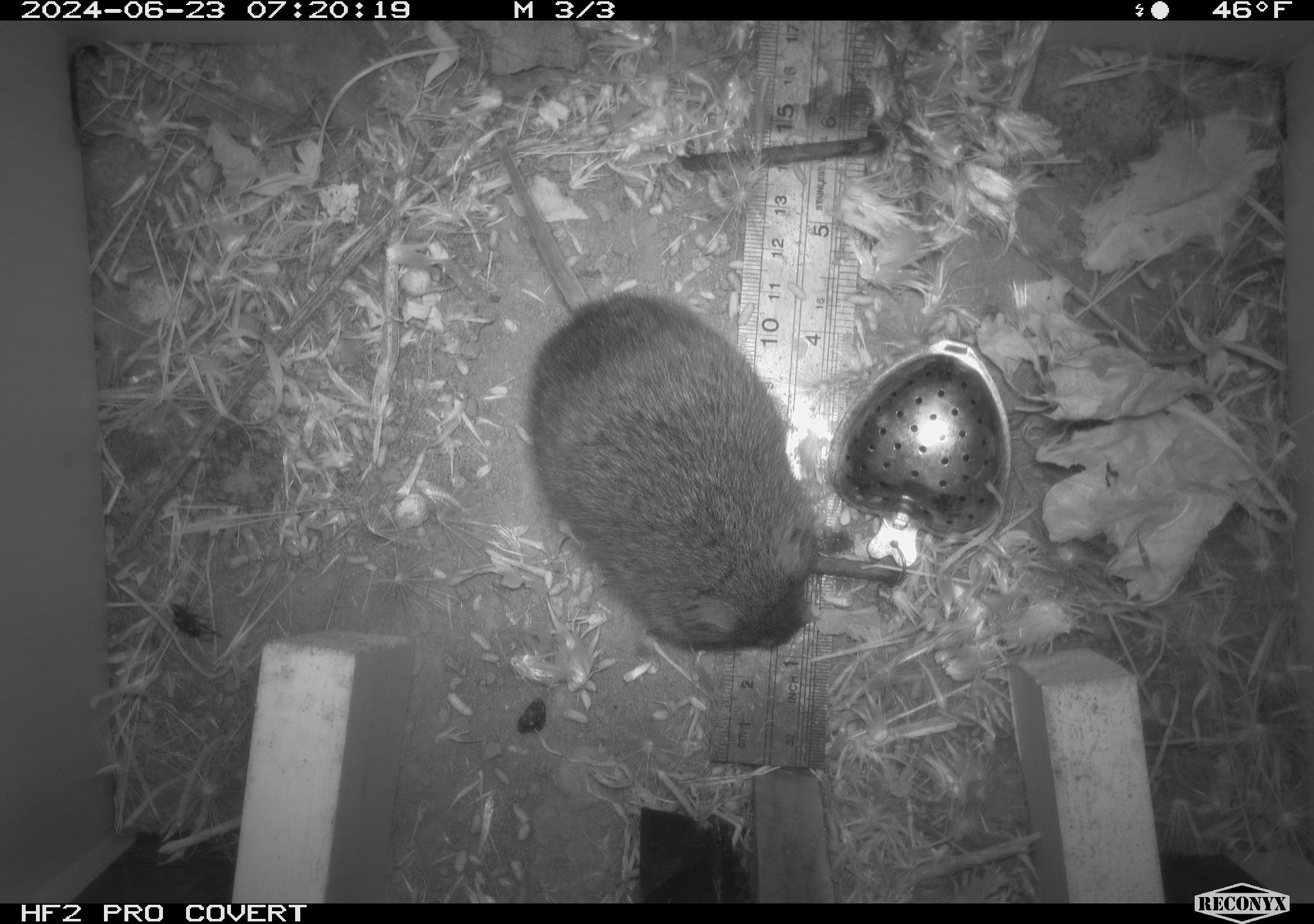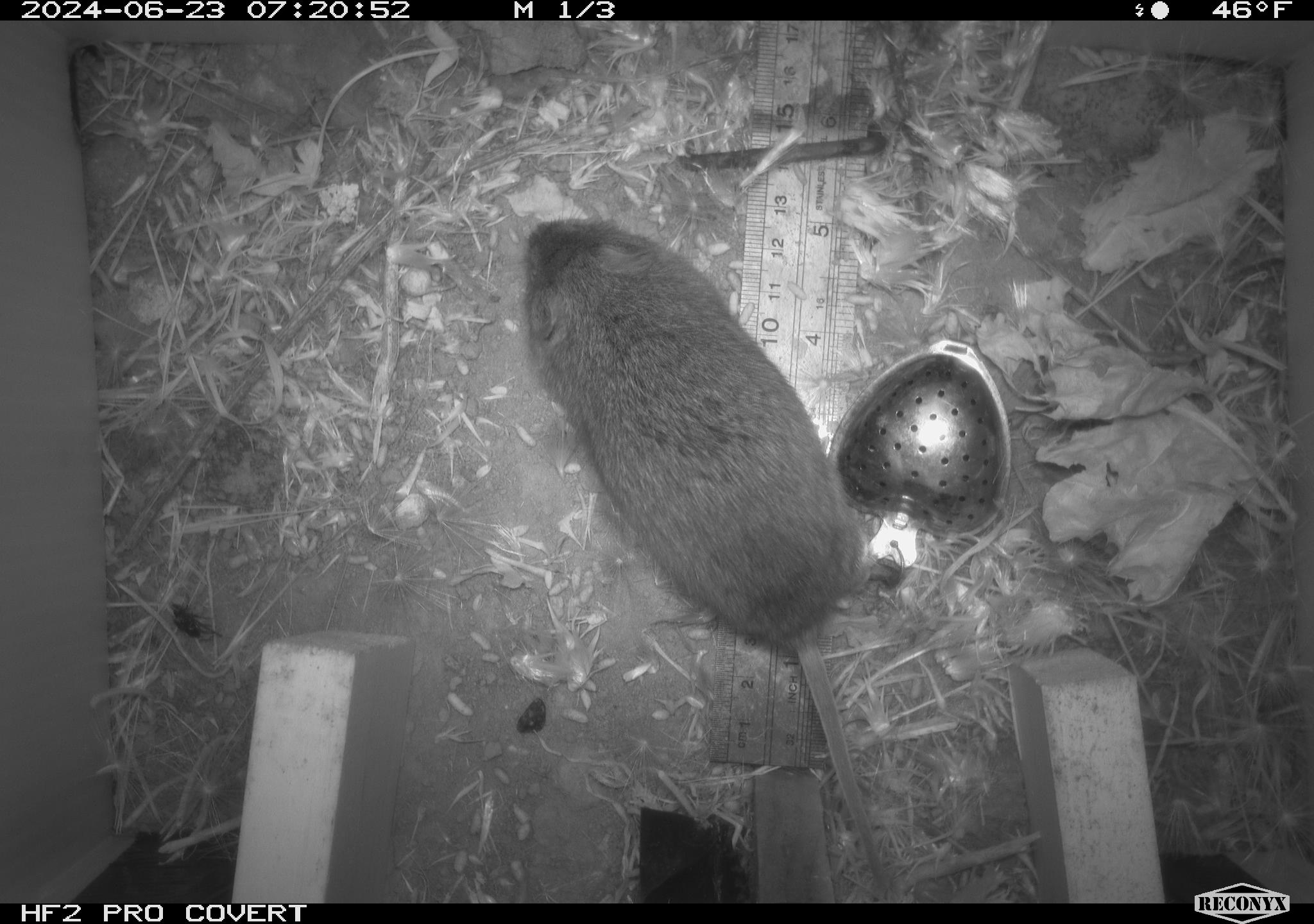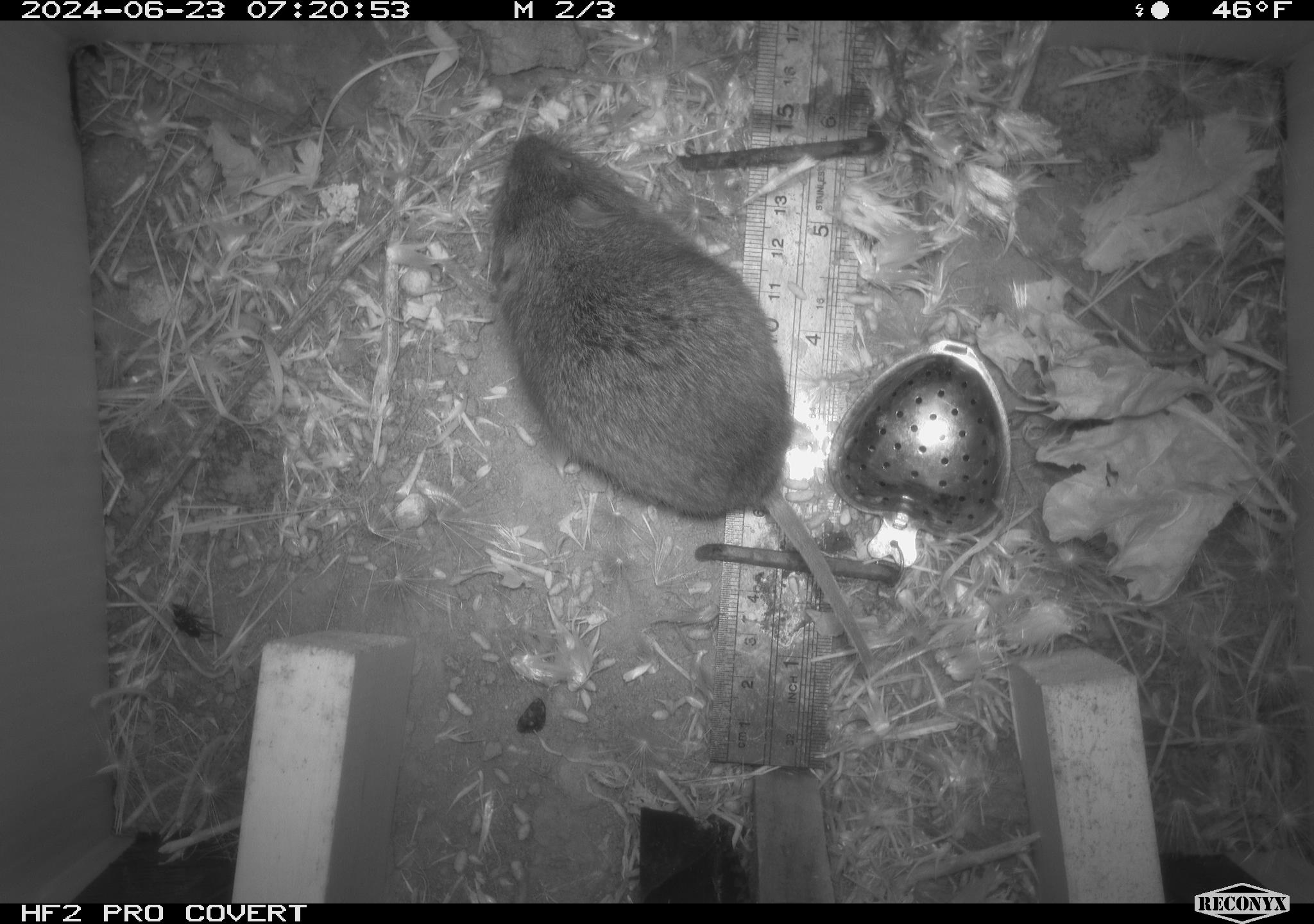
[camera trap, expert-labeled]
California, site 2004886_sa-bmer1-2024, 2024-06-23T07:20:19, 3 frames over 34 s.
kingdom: Animalia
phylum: Chordata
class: Mammalia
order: Rodentia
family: Cricetidae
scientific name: Cricetidae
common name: hamsters, voles, lemmings, and allies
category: cricetidae family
Cricetidae family (hamsters, voles, lemmings, and allies) (Cricetidae).